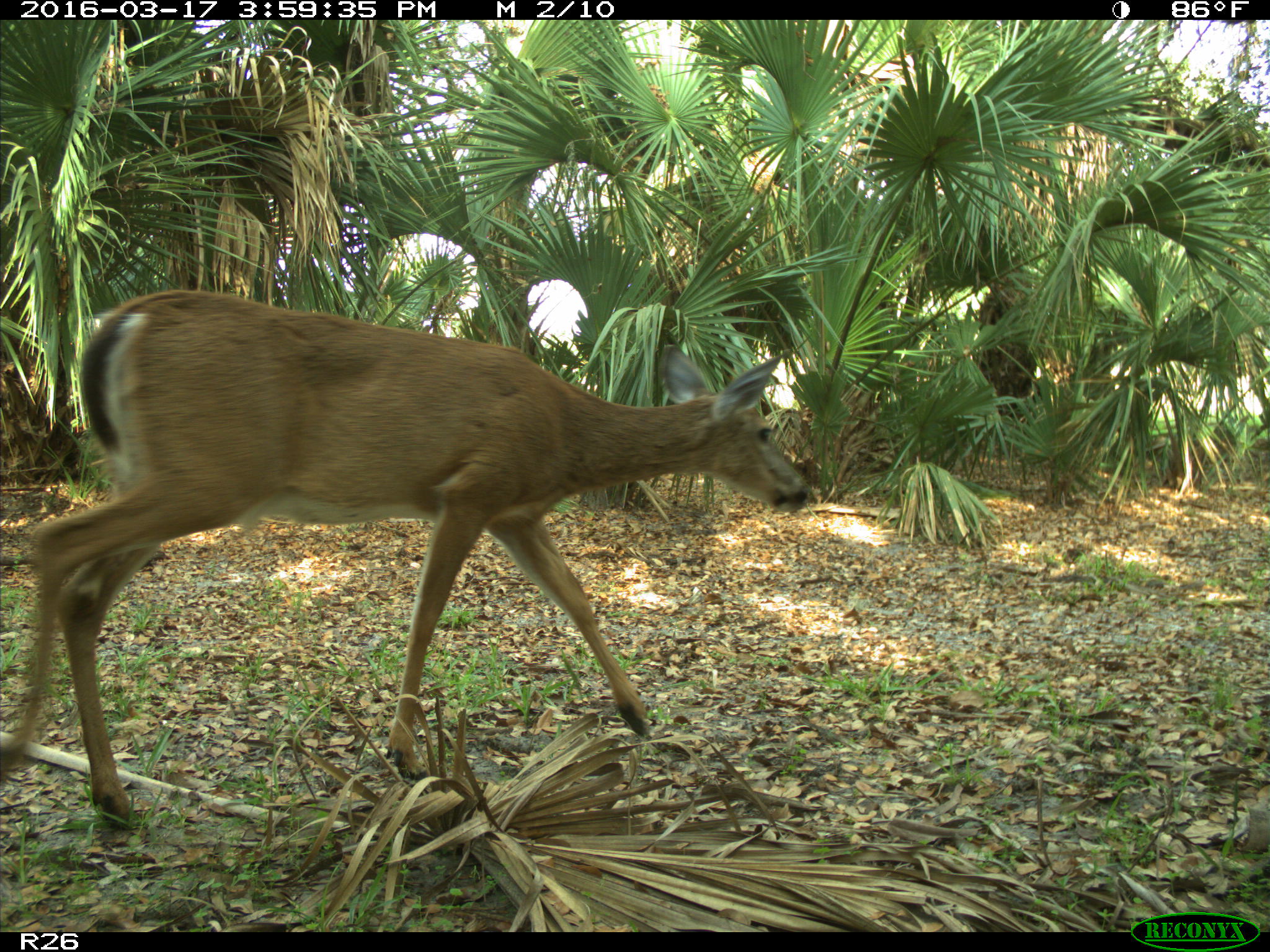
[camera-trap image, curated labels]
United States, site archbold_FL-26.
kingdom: Animalia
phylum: Chordata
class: Mammalia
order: Artiodactyla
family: Cervidae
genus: Odocoileus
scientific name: Odocoileus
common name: deer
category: unidentified deer